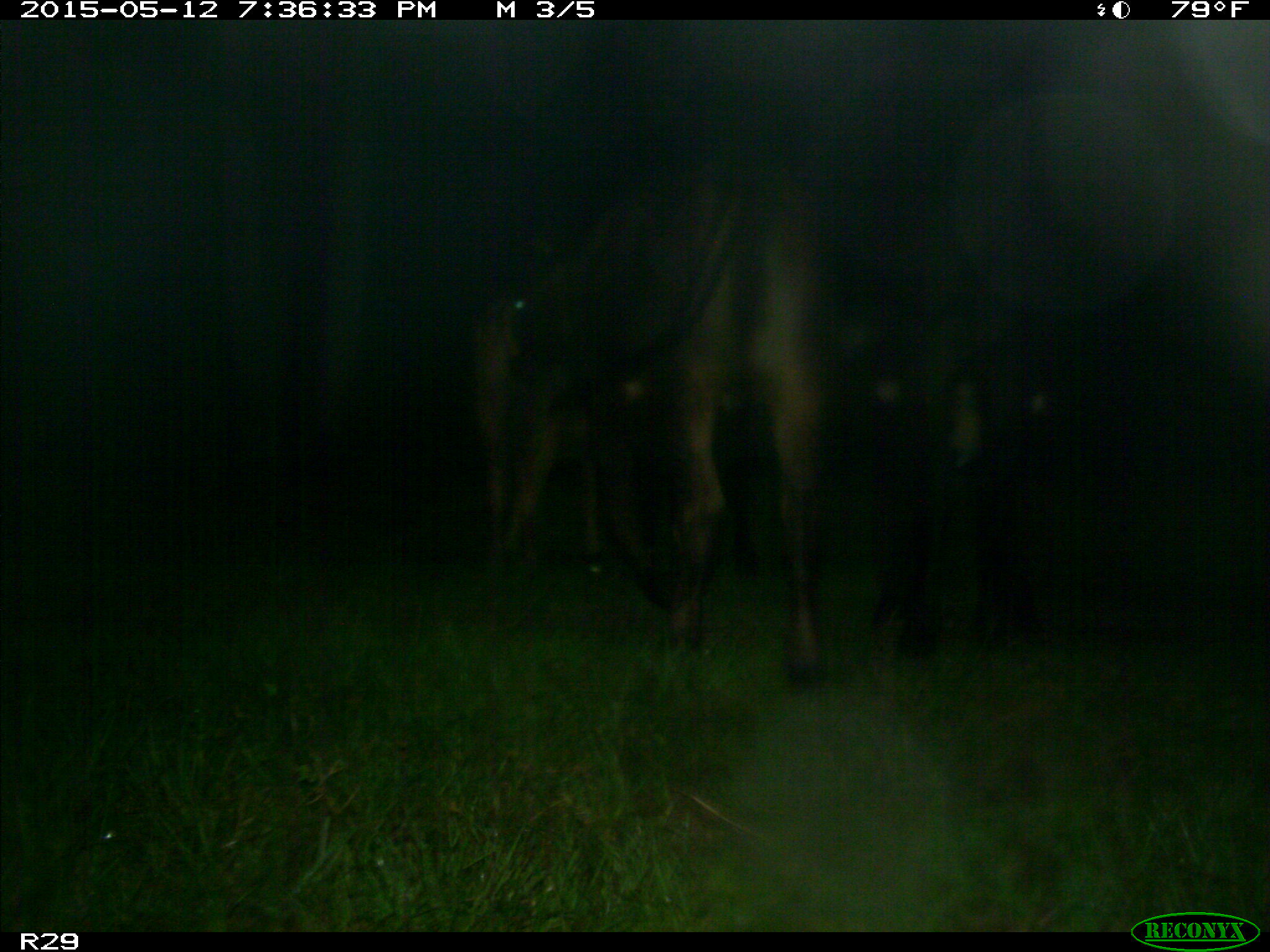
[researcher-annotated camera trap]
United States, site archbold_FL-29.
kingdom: Animalia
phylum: Chordata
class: Mammalia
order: Artiodactyla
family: Bovidae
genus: Bos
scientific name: Bos taurus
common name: domestic cow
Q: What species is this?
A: Bos taurus (domestic cow).